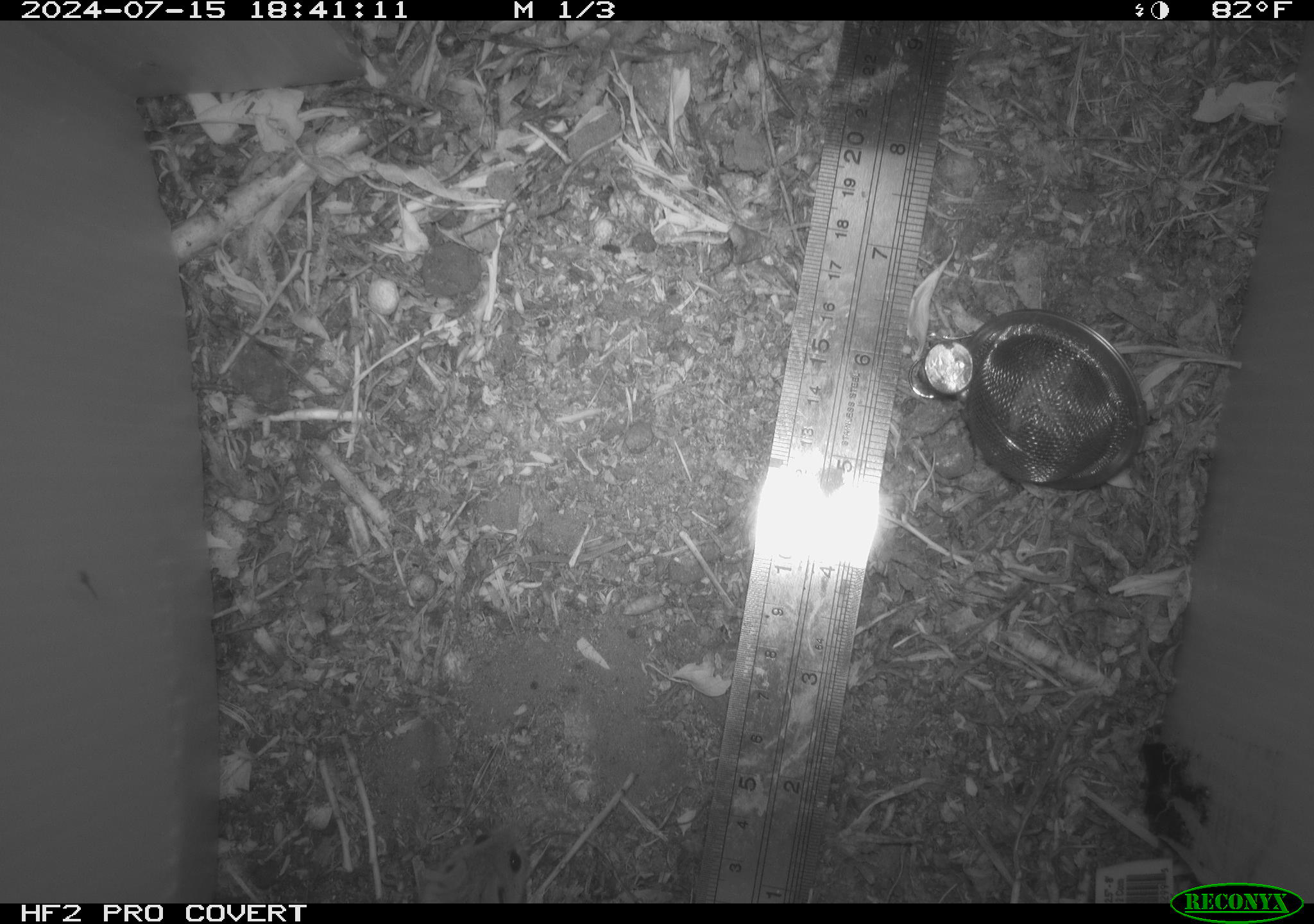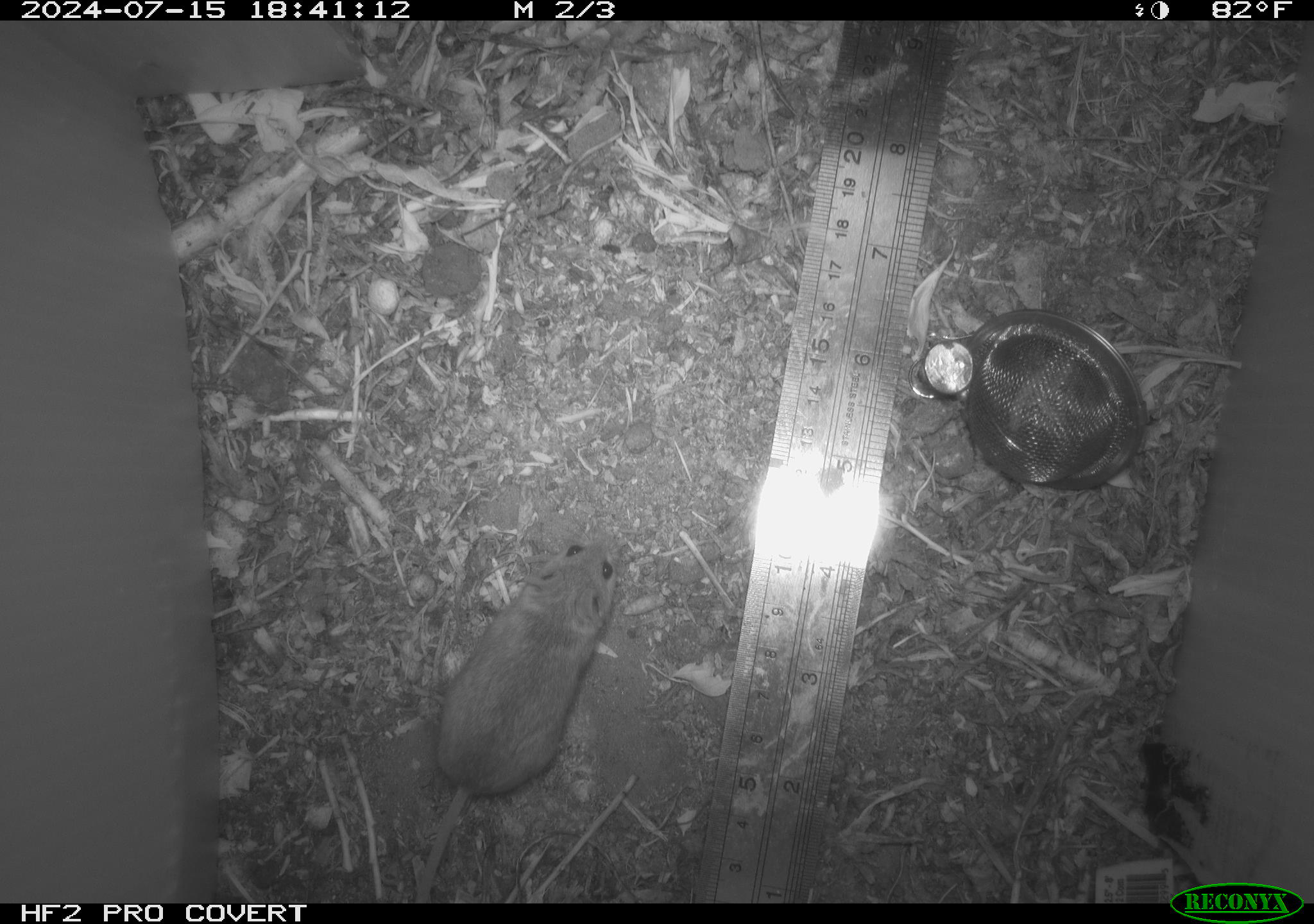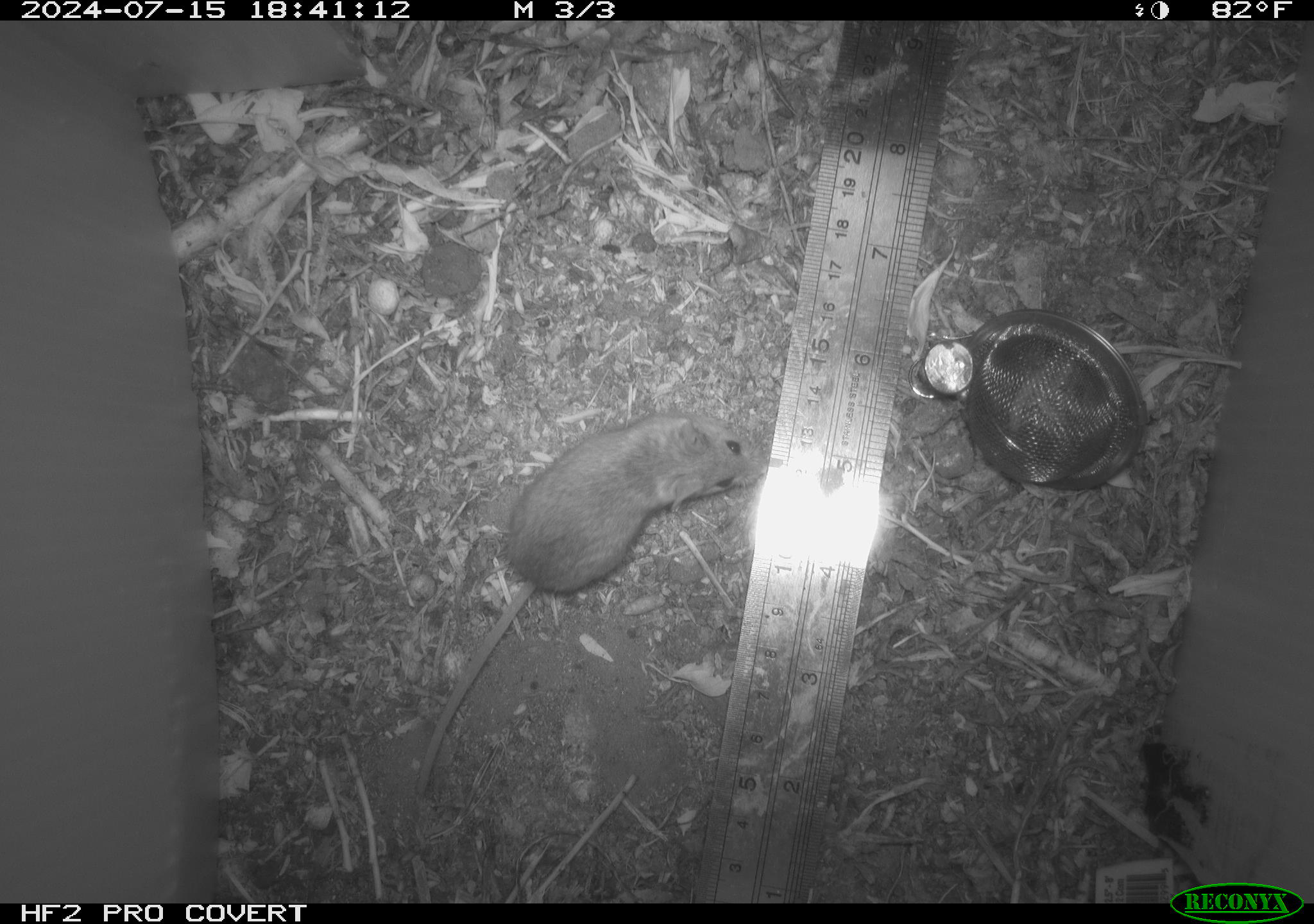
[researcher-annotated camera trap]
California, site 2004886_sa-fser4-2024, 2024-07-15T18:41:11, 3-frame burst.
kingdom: Animalia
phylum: Chordata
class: Mammalia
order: Rodentia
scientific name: Rodentia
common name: rodent